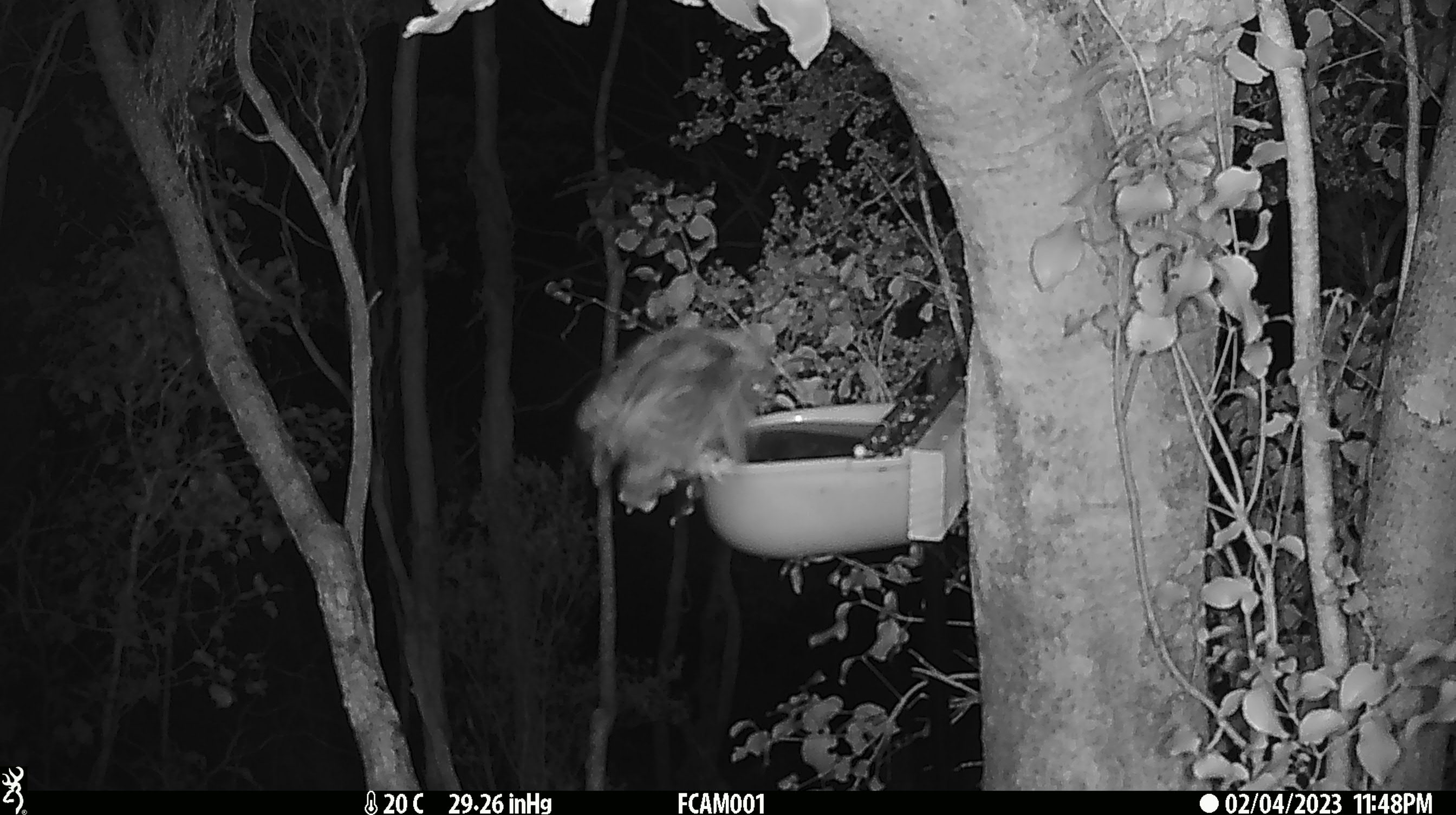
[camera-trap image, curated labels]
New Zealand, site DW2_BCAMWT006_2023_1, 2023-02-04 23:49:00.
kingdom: Animalia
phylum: Chordata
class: Aves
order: Strigiformes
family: Strigidae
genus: Ninox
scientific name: Ninox novaeseelandiae novaeseelandiae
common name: morepork